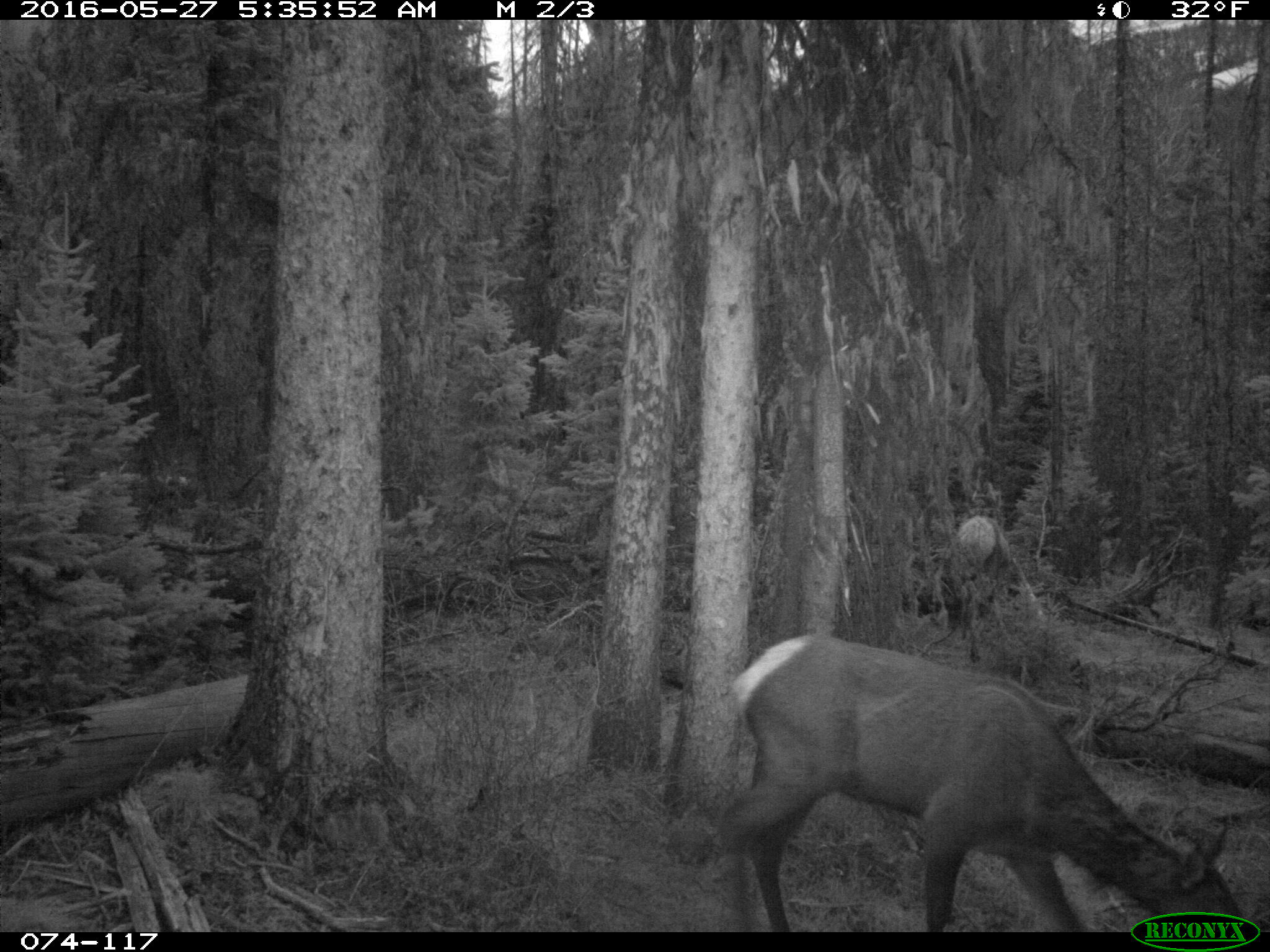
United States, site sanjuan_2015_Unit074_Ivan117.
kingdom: Animalia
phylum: Chordata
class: Mammalia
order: Artiodactyla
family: Cervidae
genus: Cervus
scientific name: Cervus elaphus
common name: red deer